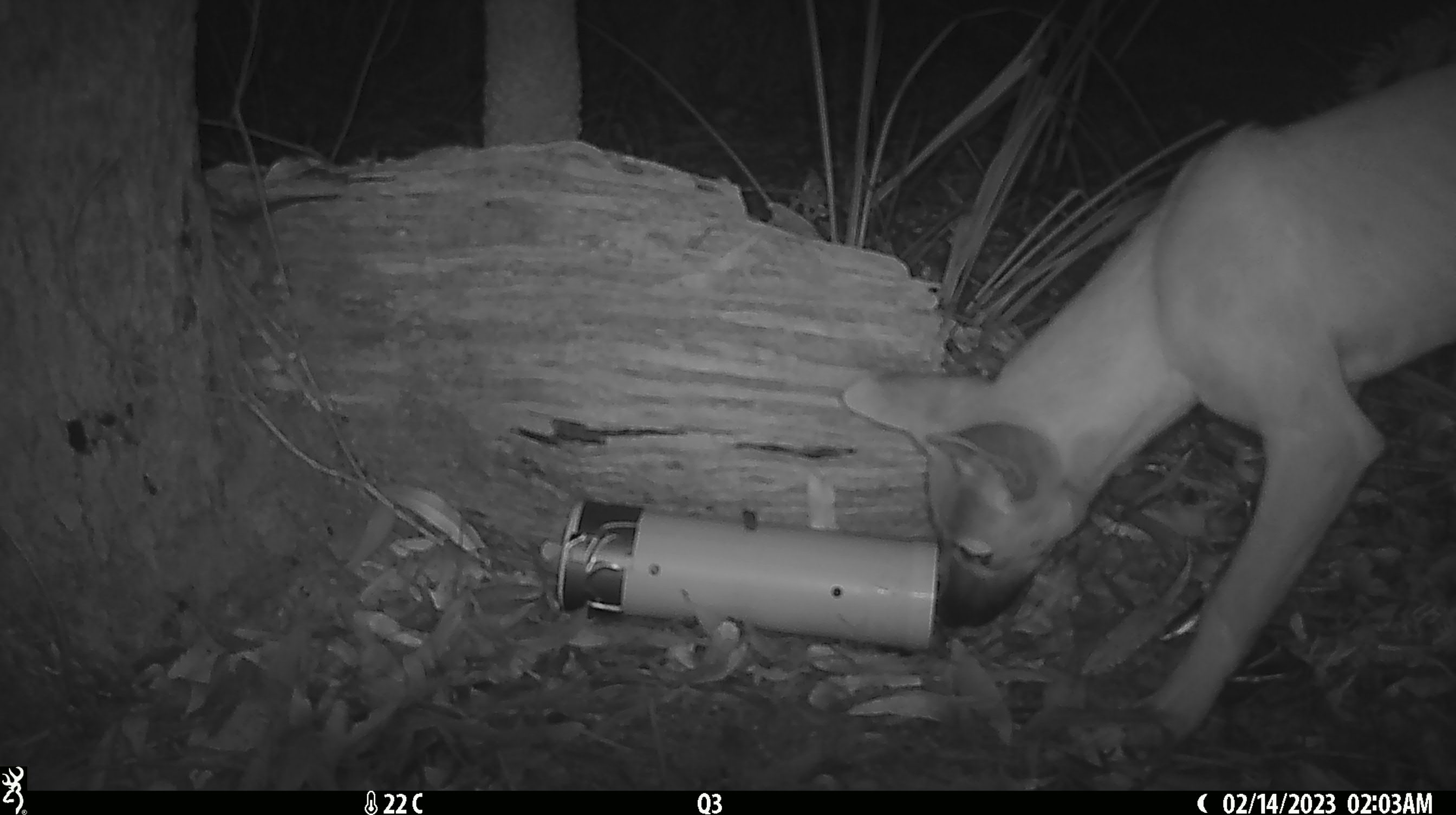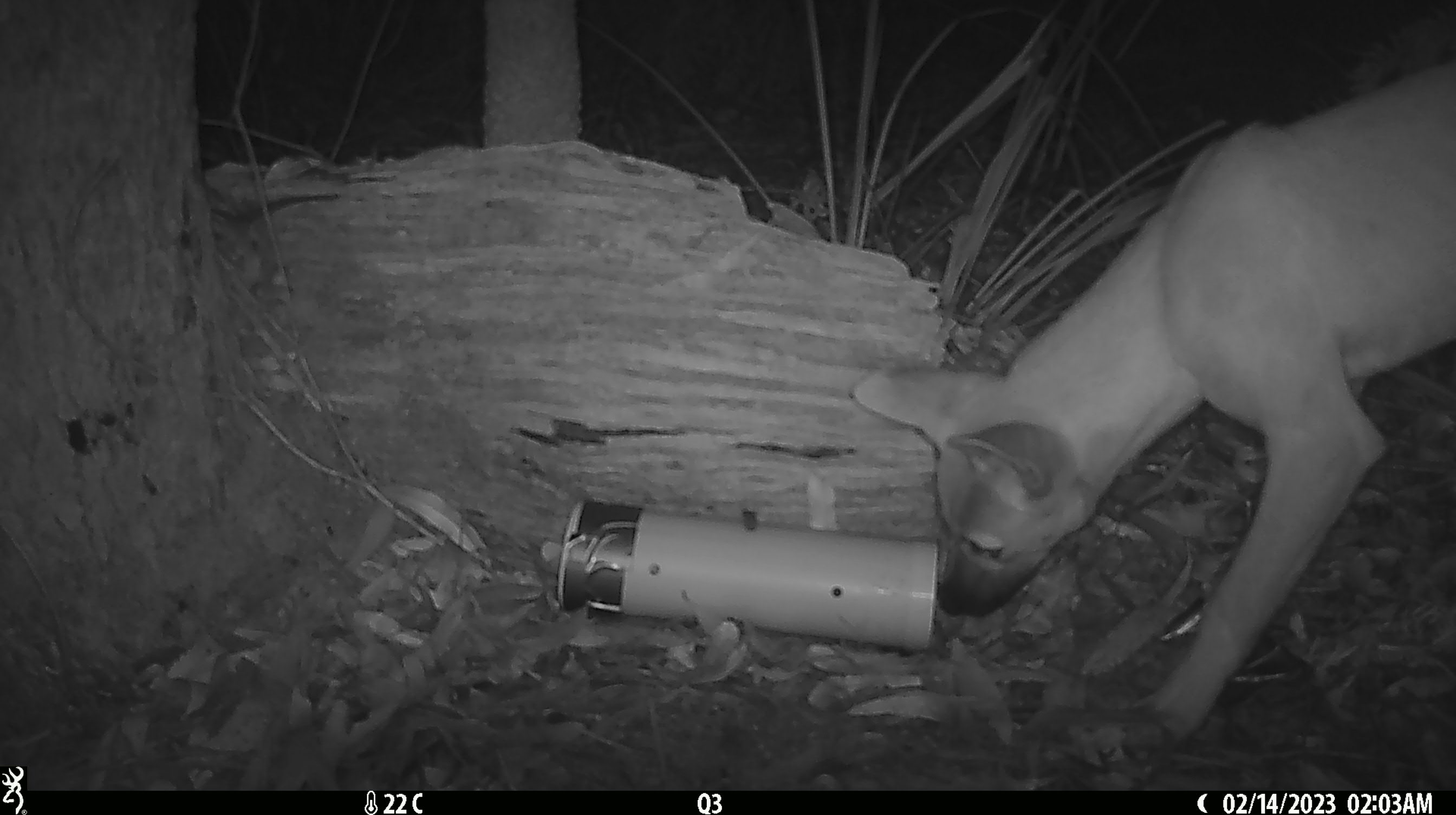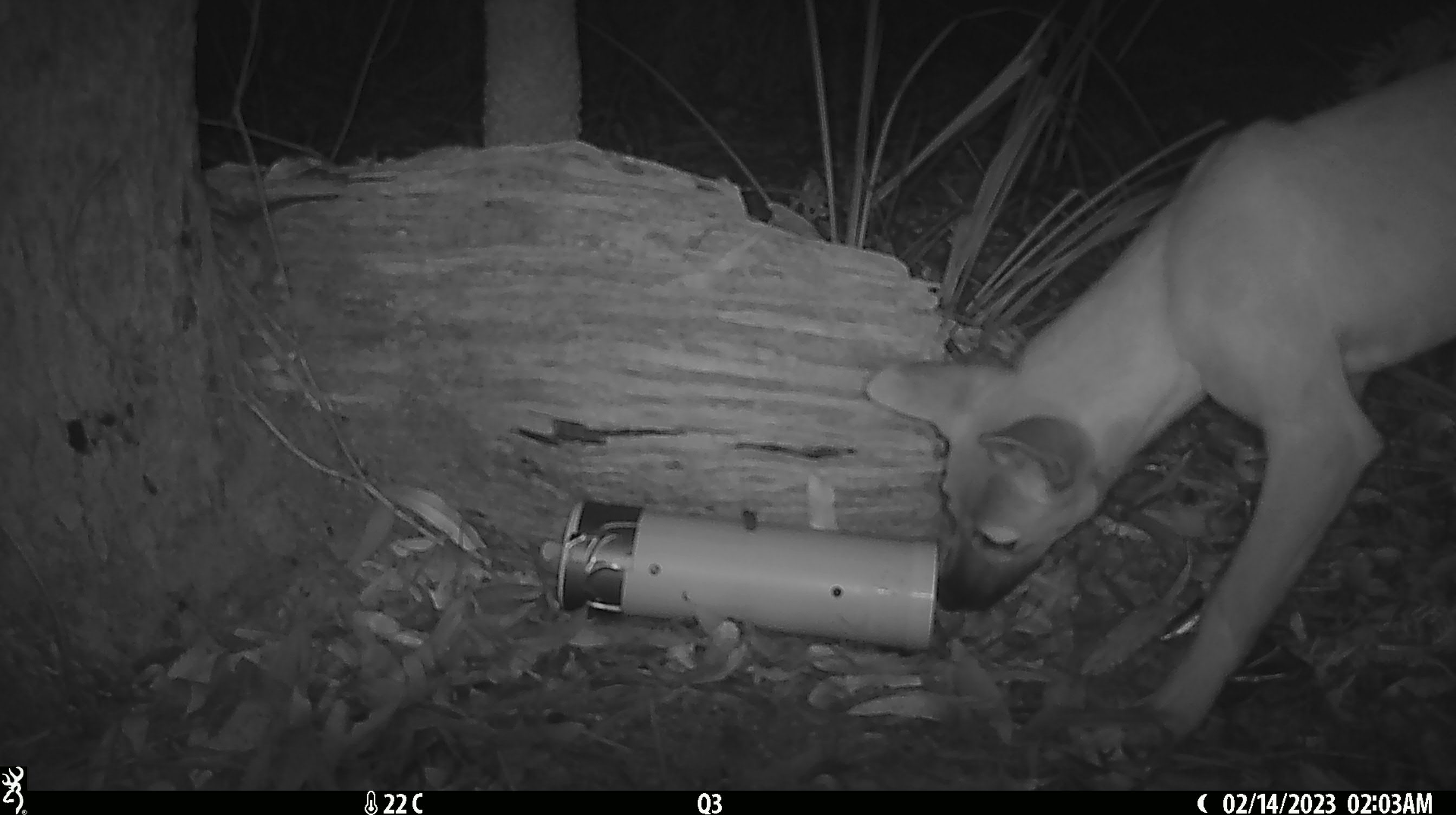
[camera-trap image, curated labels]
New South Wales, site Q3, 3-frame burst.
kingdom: Animalia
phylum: Chordata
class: Mammalia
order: Carnivora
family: Canidae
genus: Canis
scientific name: Canis familiaris dingo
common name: dingo